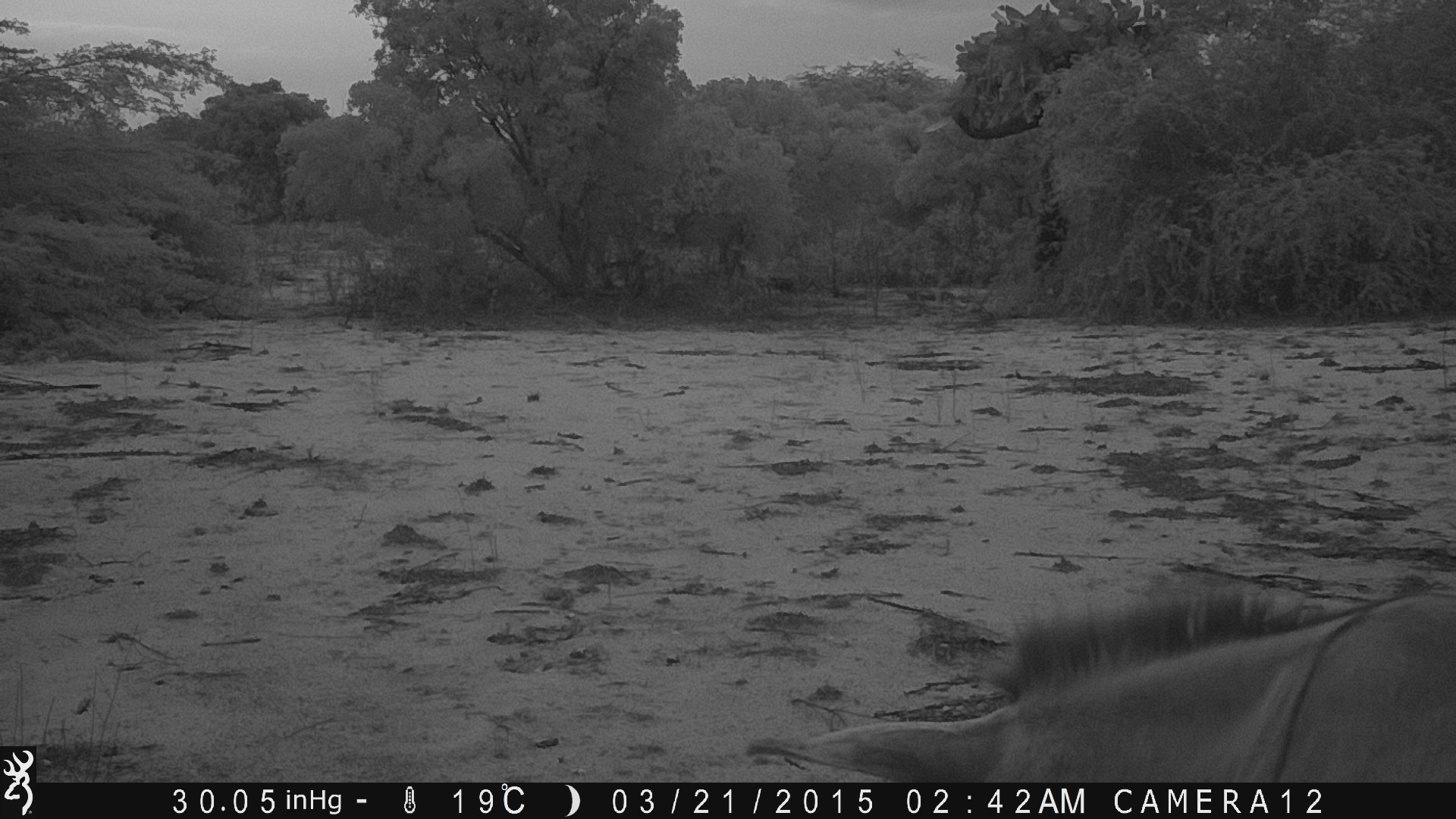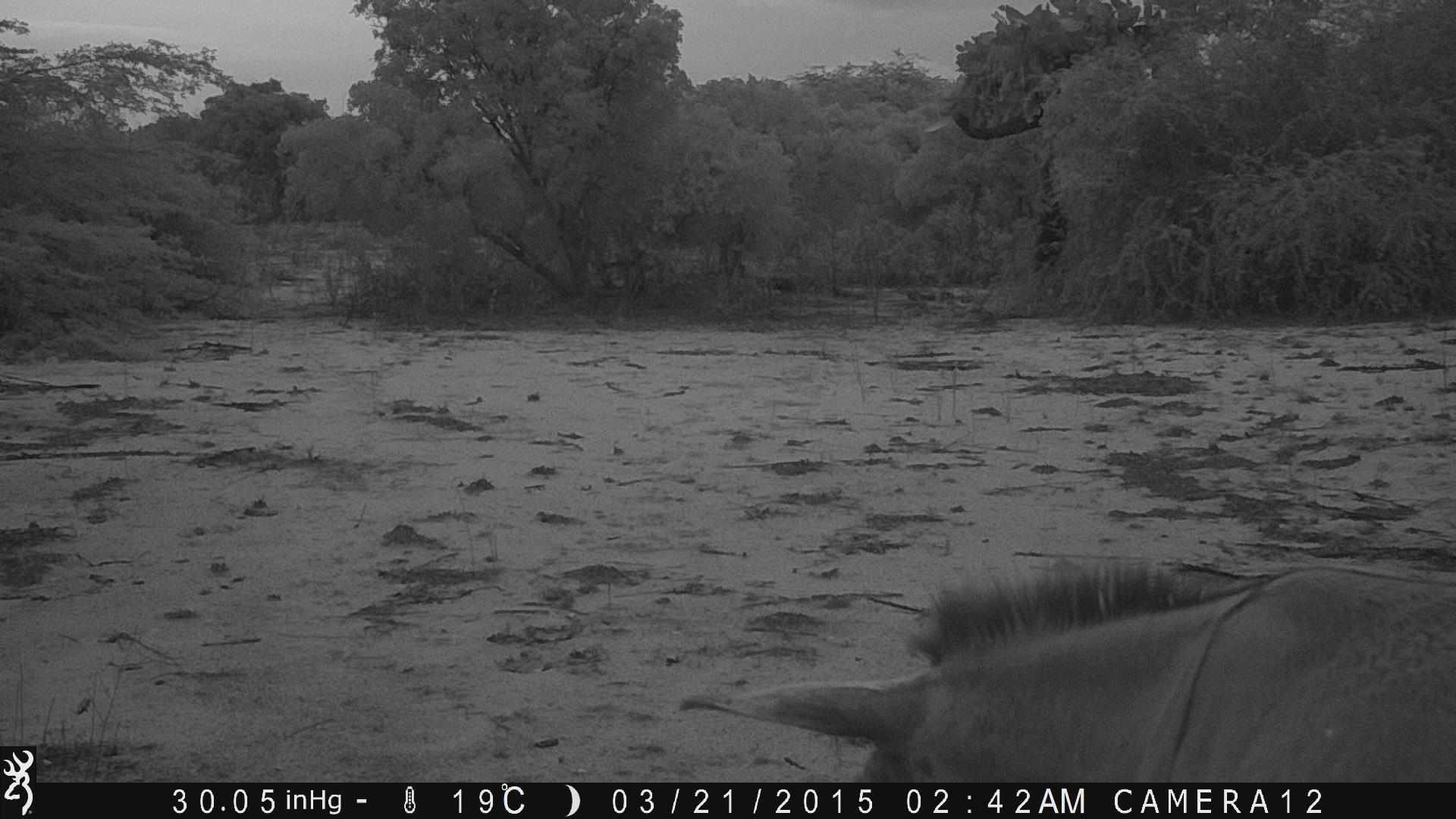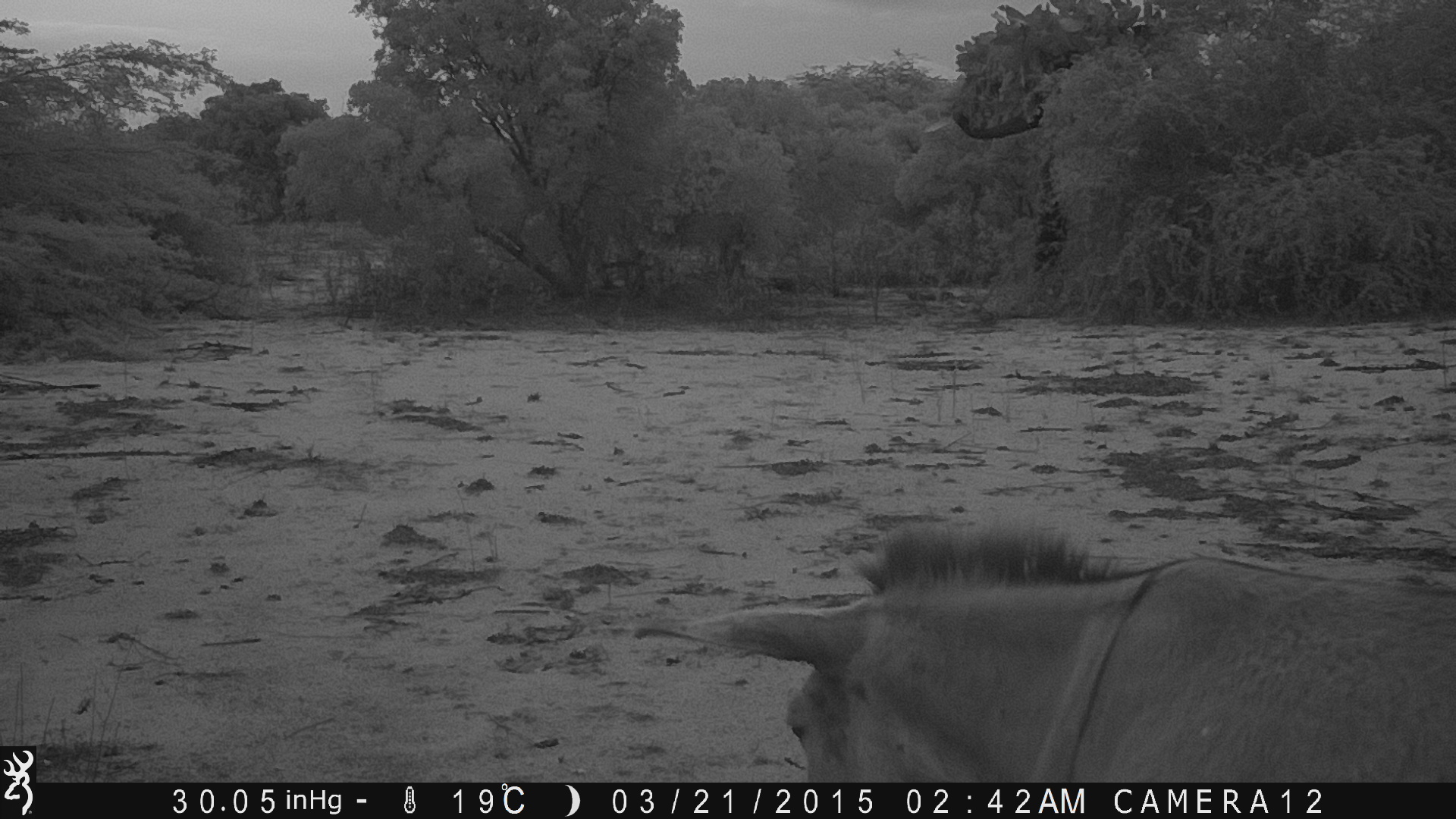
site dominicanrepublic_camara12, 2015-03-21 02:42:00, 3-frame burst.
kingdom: Animalia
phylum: Chordata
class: Mammalia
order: Perissodactyla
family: Equidae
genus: Equus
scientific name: Equus asinus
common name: donkey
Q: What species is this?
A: Donkey (Equus asinus).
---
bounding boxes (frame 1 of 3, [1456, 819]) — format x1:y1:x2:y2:
donkey: 737:586:1448:788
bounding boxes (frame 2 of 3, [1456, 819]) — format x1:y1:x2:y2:
donkey: 670:561:1456:788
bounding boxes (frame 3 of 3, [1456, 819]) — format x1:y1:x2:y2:
donkey: 700:519:1456:791